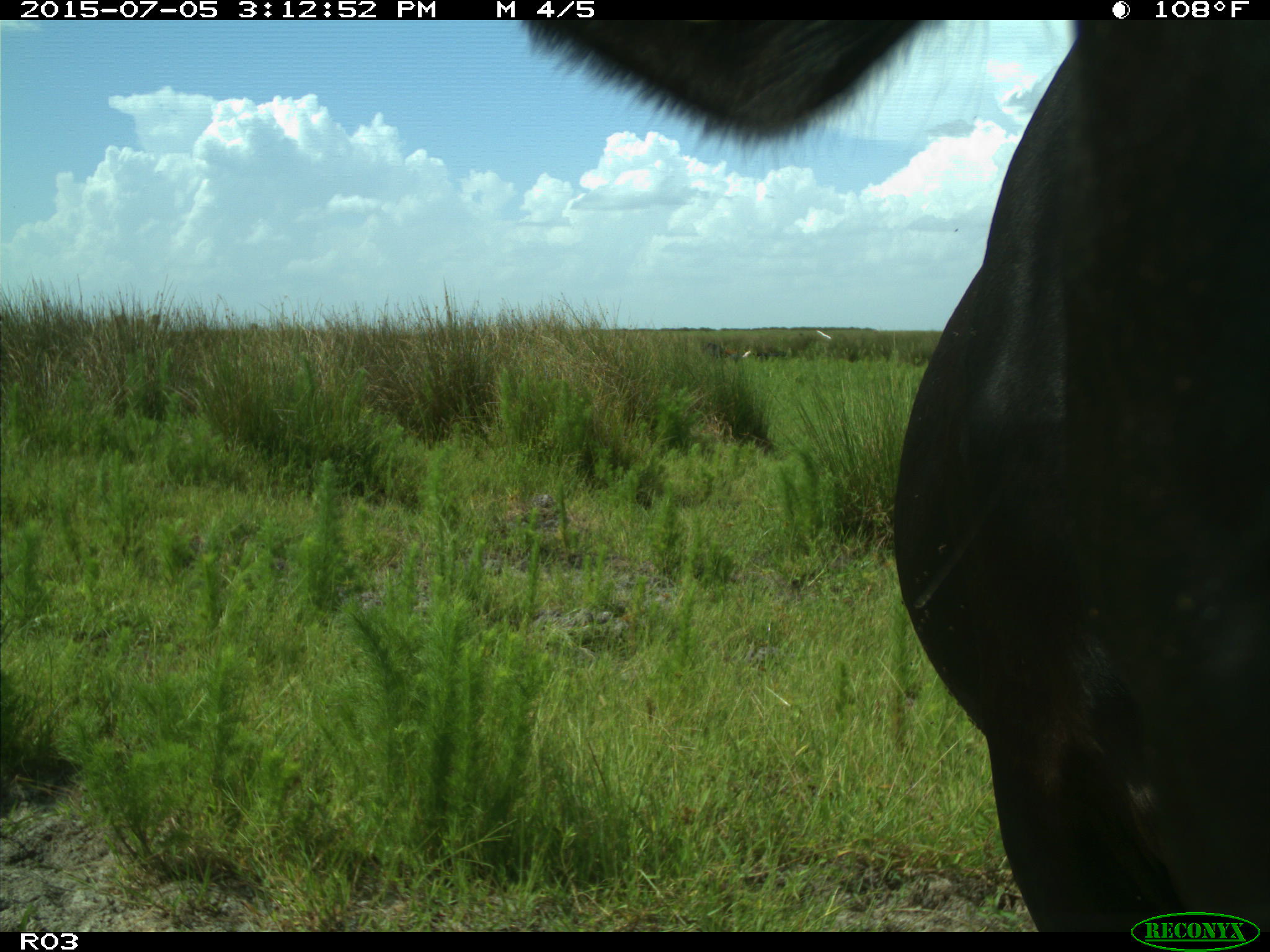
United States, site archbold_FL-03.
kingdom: Animalia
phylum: Chordata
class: Mammalia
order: Artiodactyla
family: Bovidae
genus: Bos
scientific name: Bos taurus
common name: domestic cow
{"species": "Bos taurus (domestic cow)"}